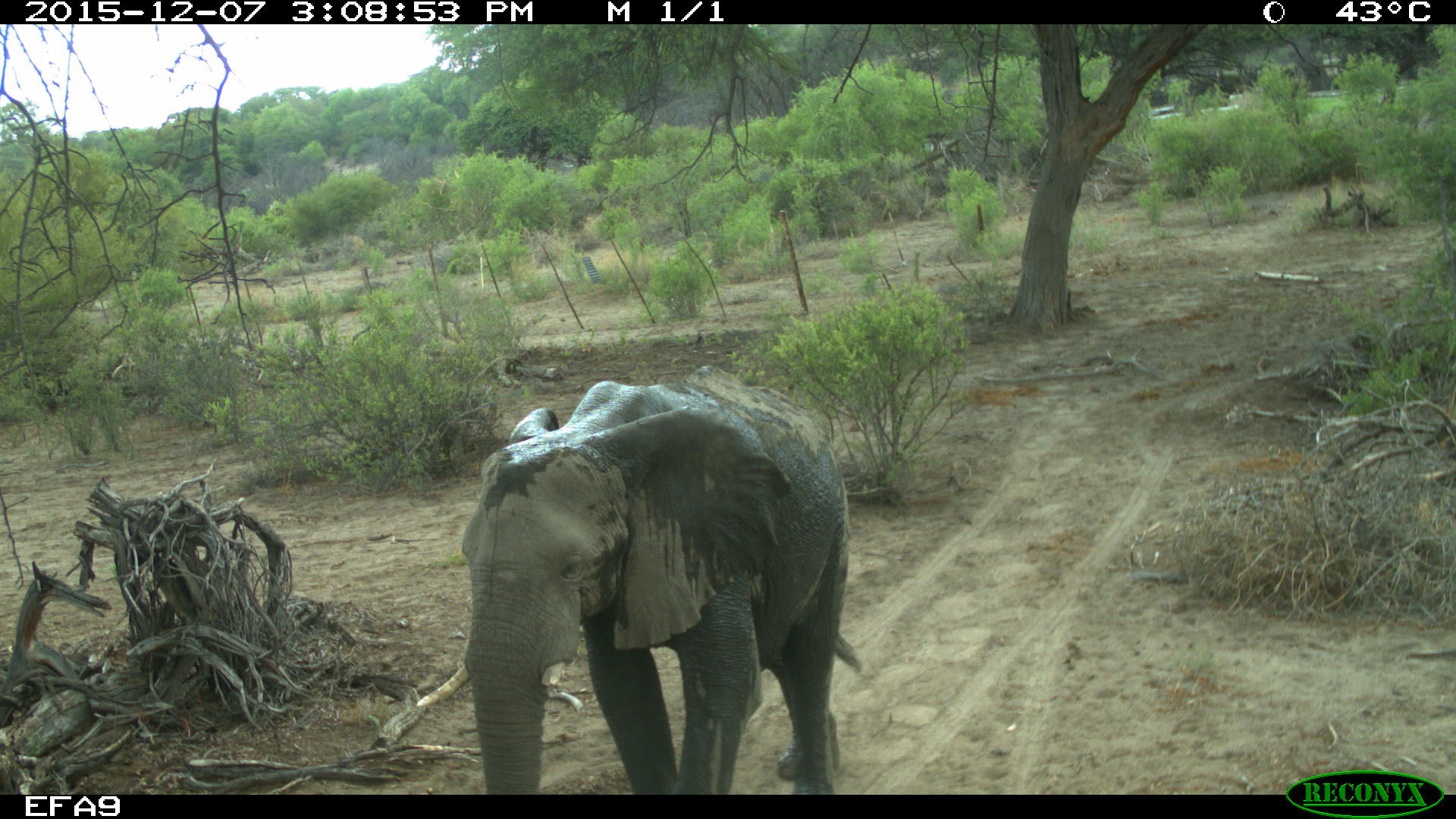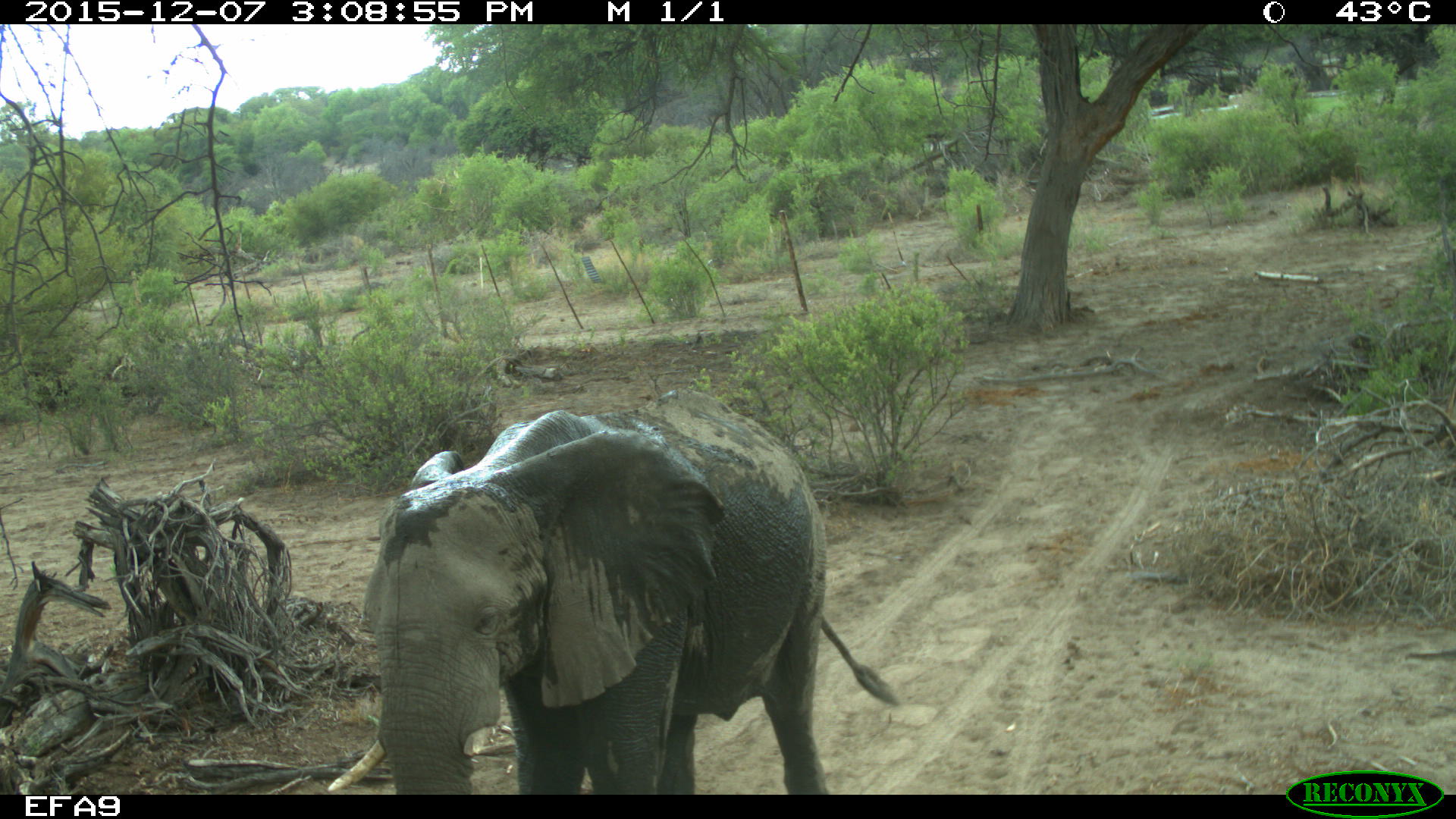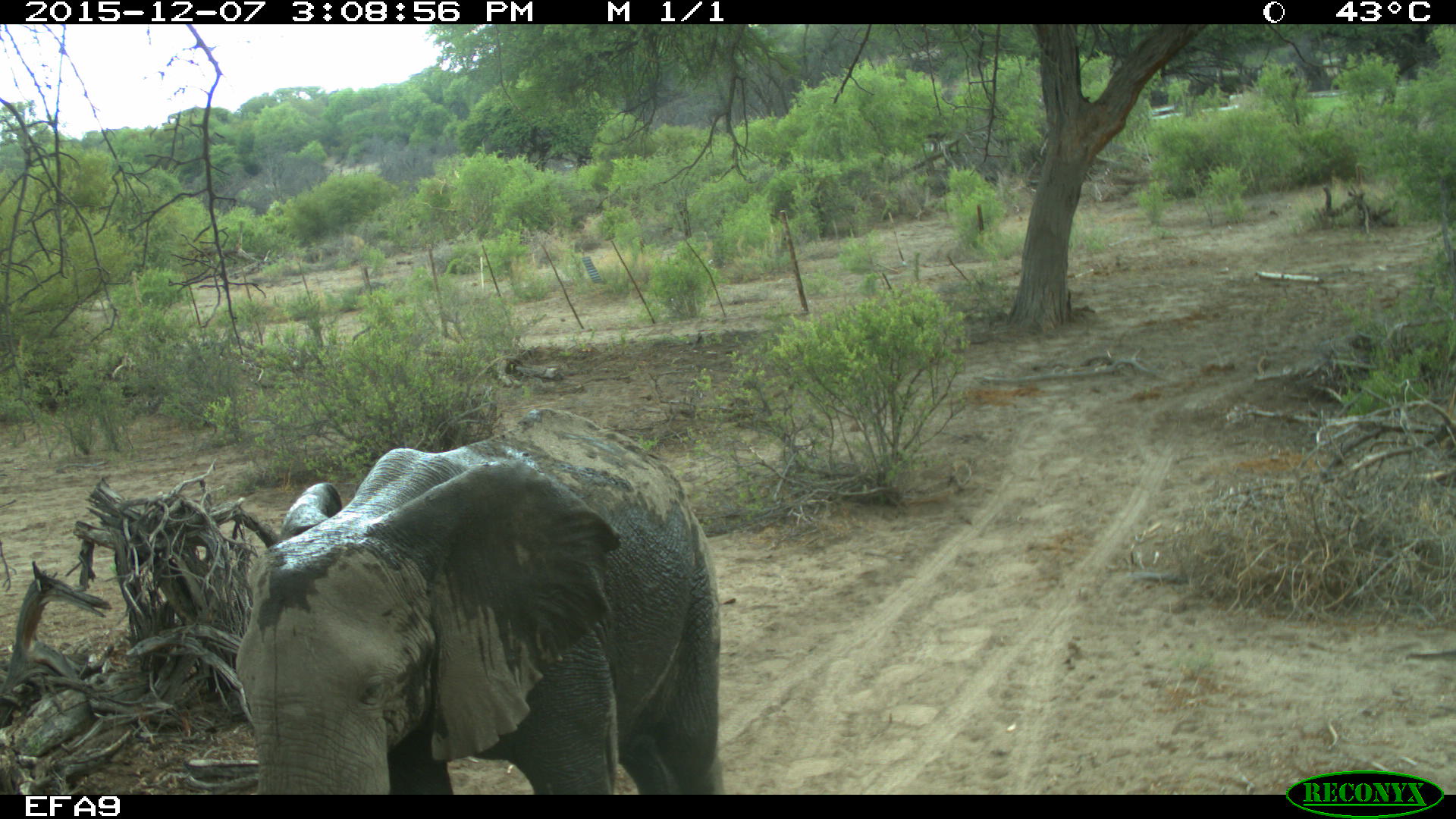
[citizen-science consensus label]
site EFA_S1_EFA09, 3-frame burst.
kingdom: Animalia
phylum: Chordata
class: Mammalia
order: Proboscidea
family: Elephantidae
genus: Loxodonta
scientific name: Loxodonta africana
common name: african bush elephant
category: elephant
Elephant (african bush elephant) (Loxodonta africana), count 1. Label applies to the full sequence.